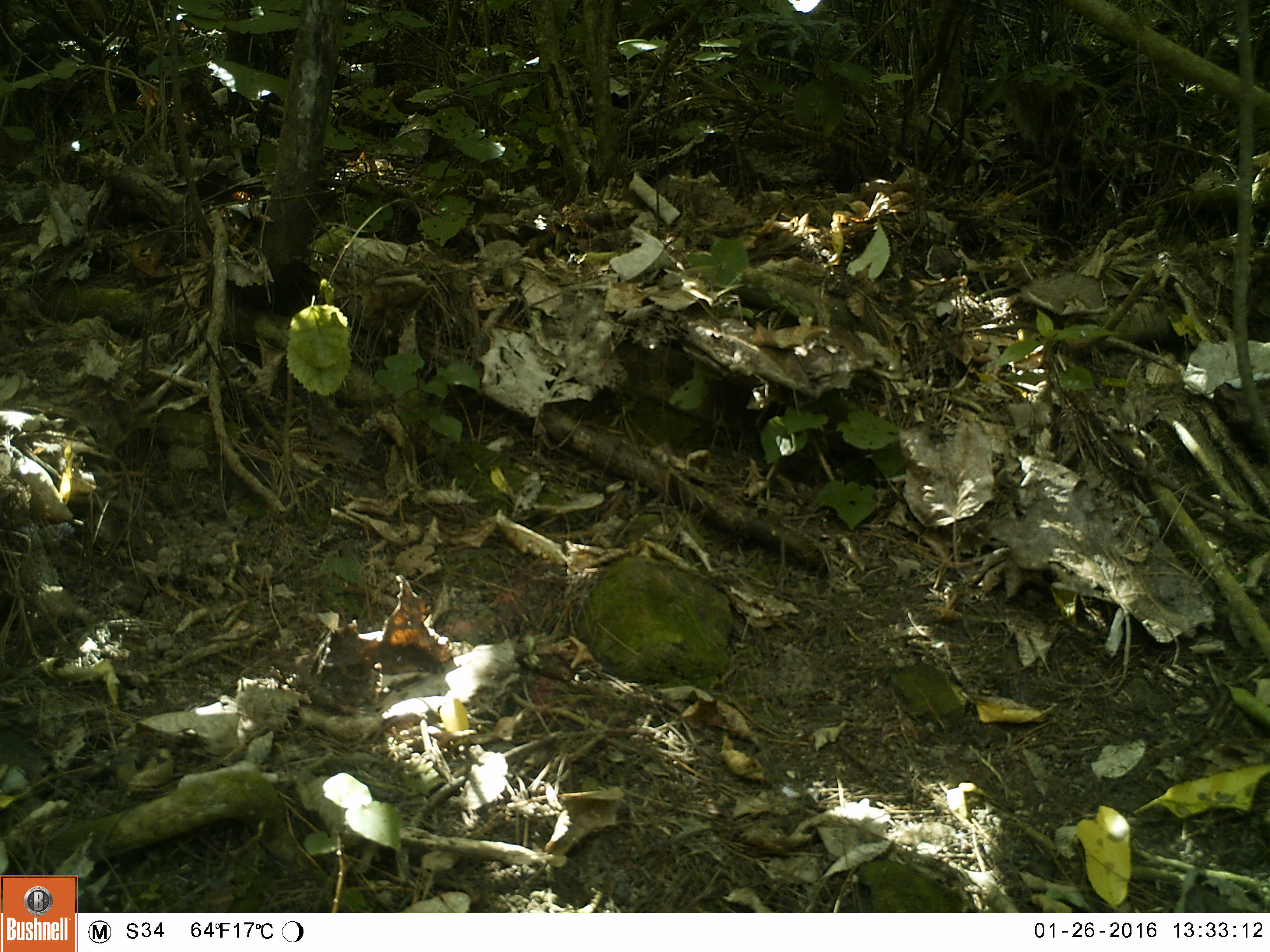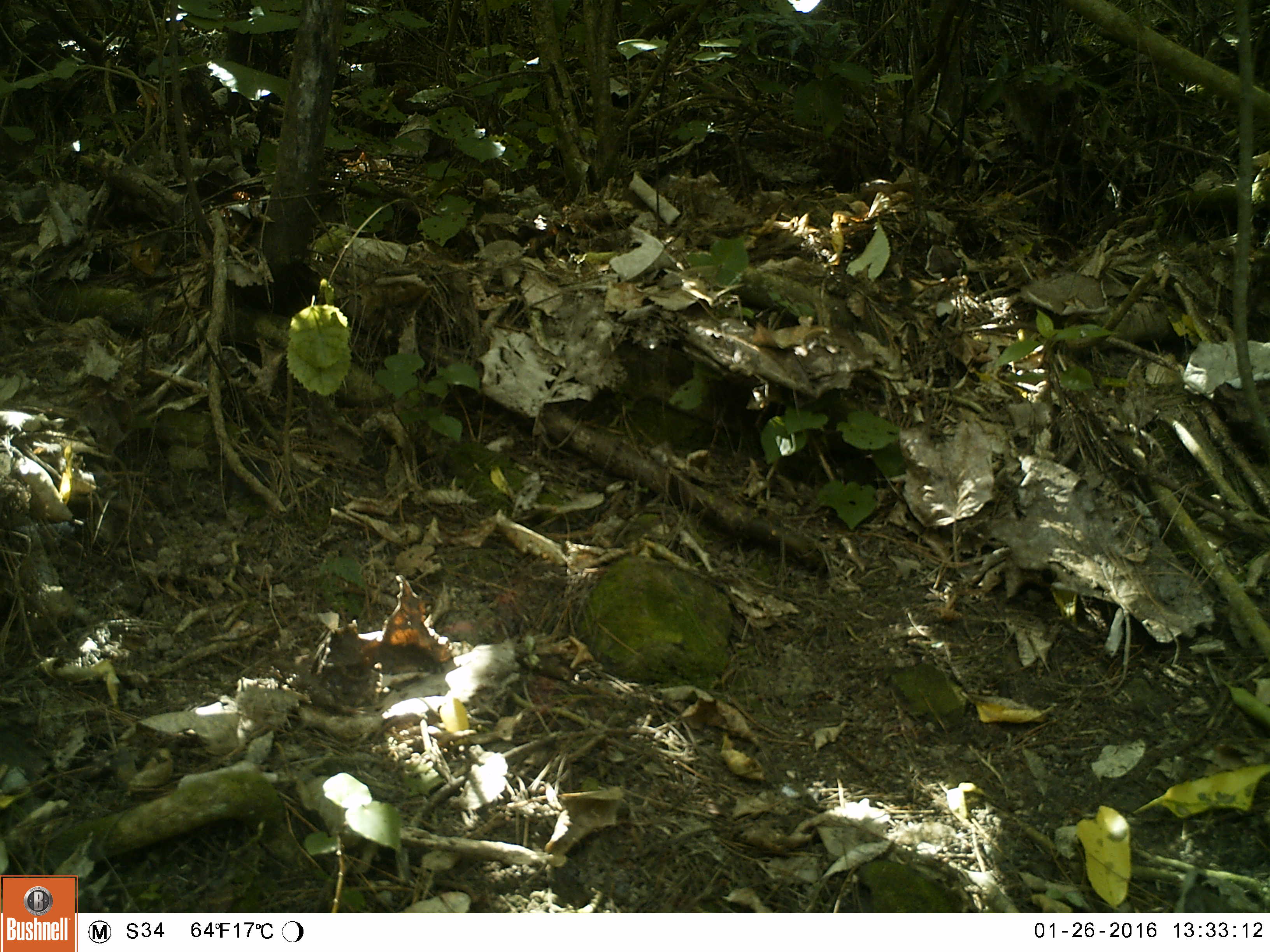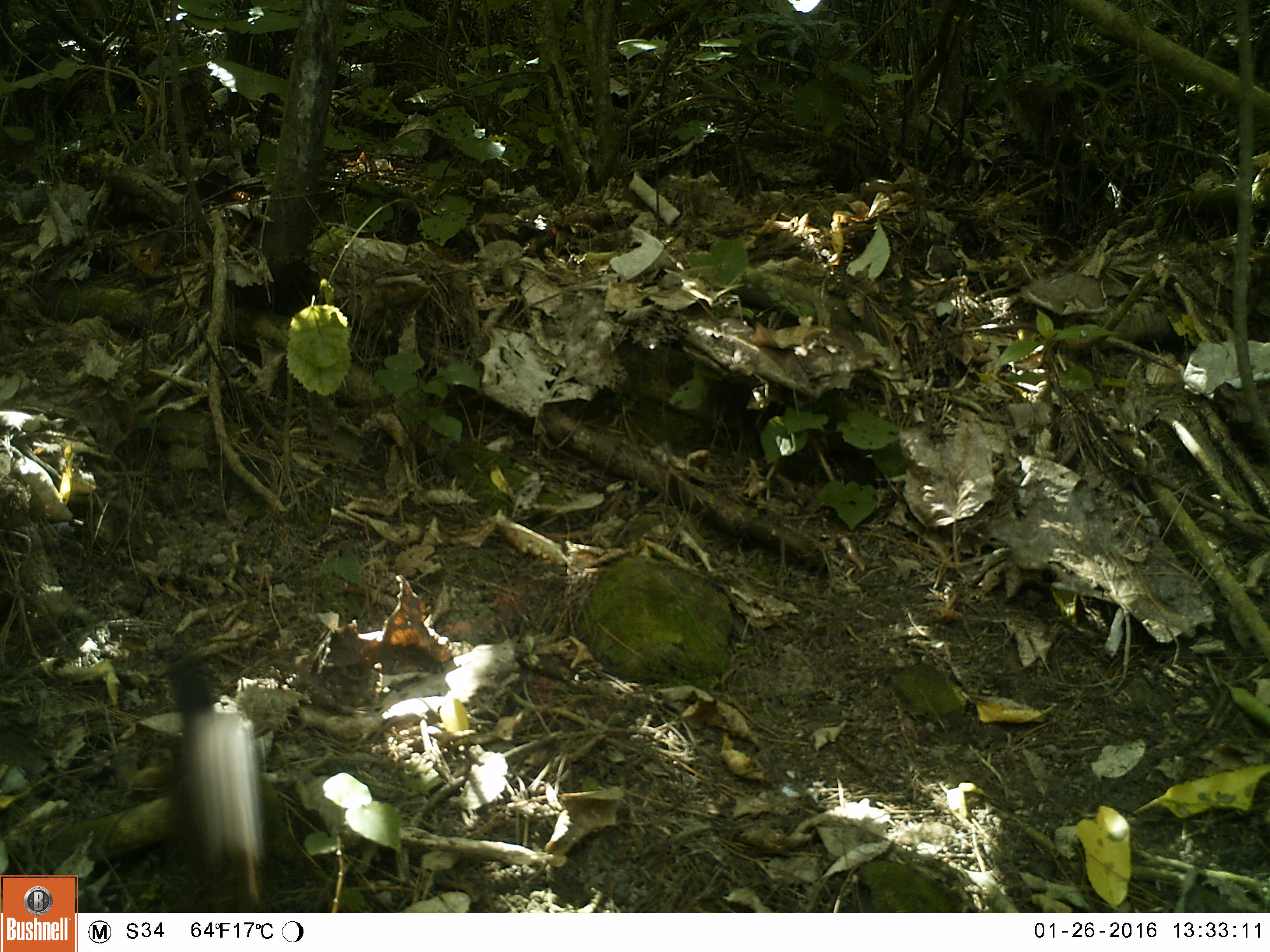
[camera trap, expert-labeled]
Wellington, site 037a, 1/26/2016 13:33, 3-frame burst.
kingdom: Animalia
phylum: Chordata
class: Aves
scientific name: Aves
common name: bird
Bird (Aves).